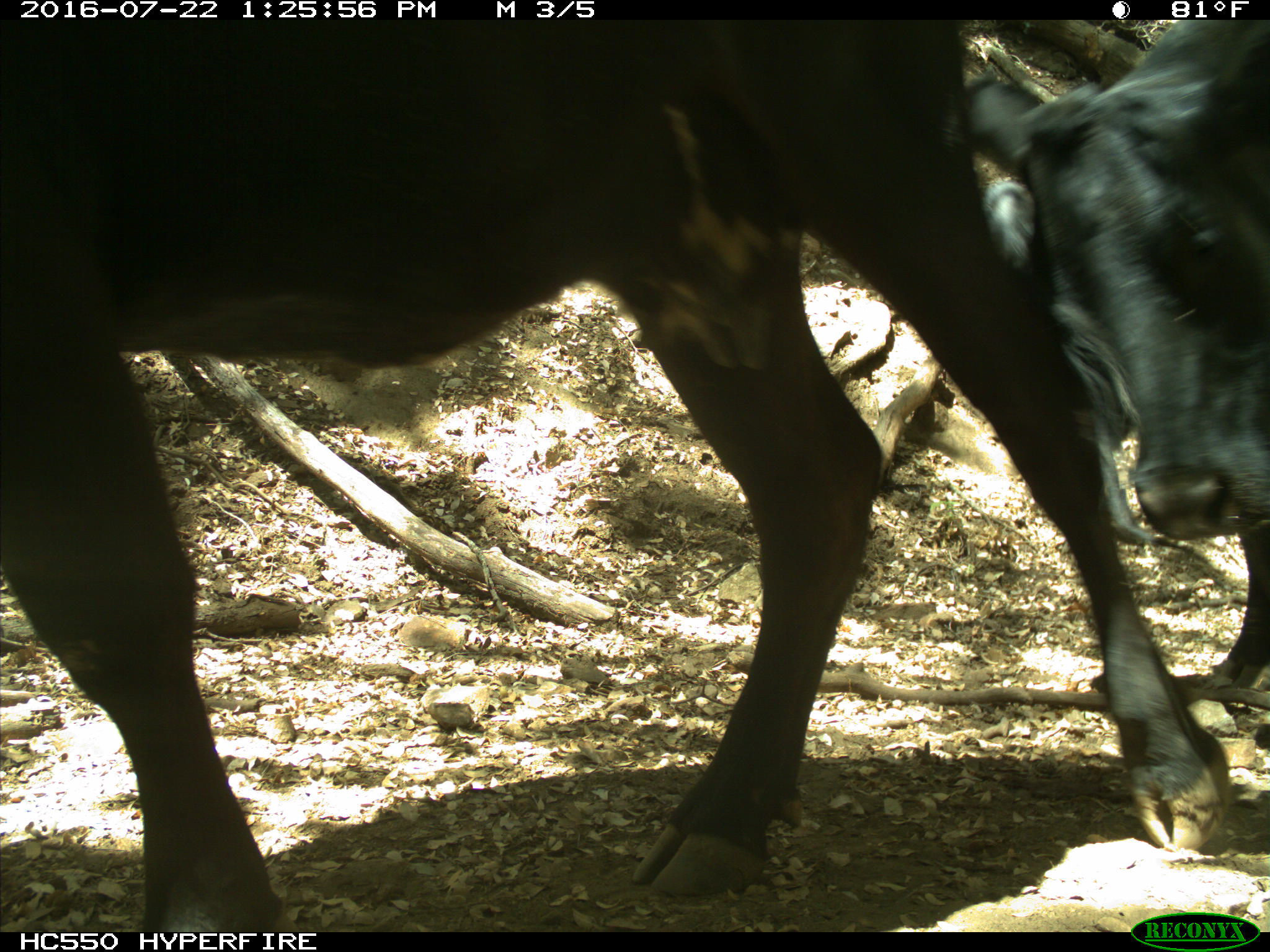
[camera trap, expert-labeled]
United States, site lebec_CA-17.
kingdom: Animalia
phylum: Chordata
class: Mammalia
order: Artiodactyla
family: Bovidae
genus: Bos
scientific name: Bos taurus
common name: domestic cow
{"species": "Bos taurus (domestic cow)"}